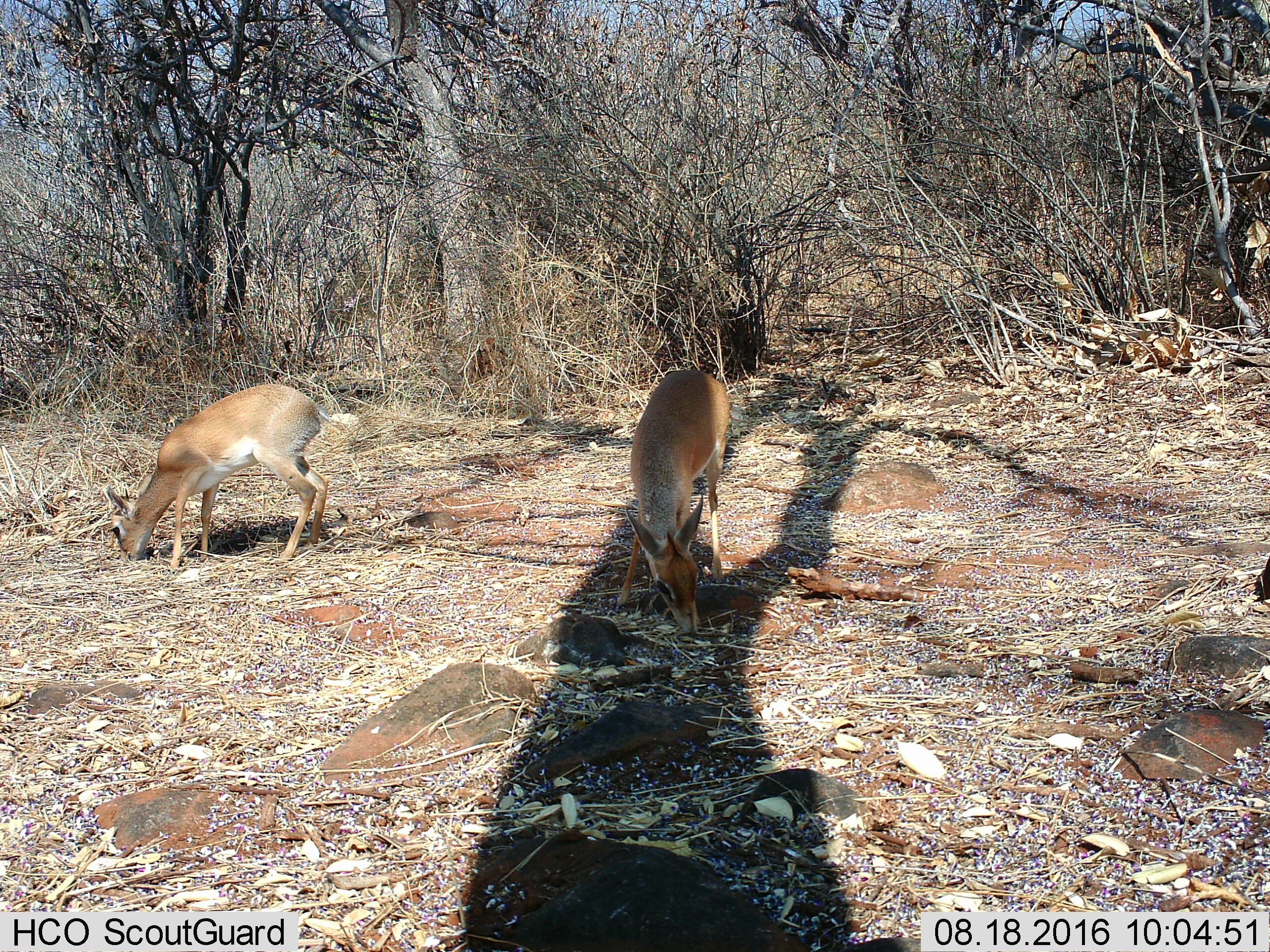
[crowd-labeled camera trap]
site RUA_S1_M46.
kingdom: Animalia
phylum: Chordata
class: Mammalia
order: Artiodactyla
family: Bovidae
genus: Madoqua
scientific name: Madoqua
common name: dik-dik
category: dikdik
Dikdik (dik-dik) (Madoqua), count 2. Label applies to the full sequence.